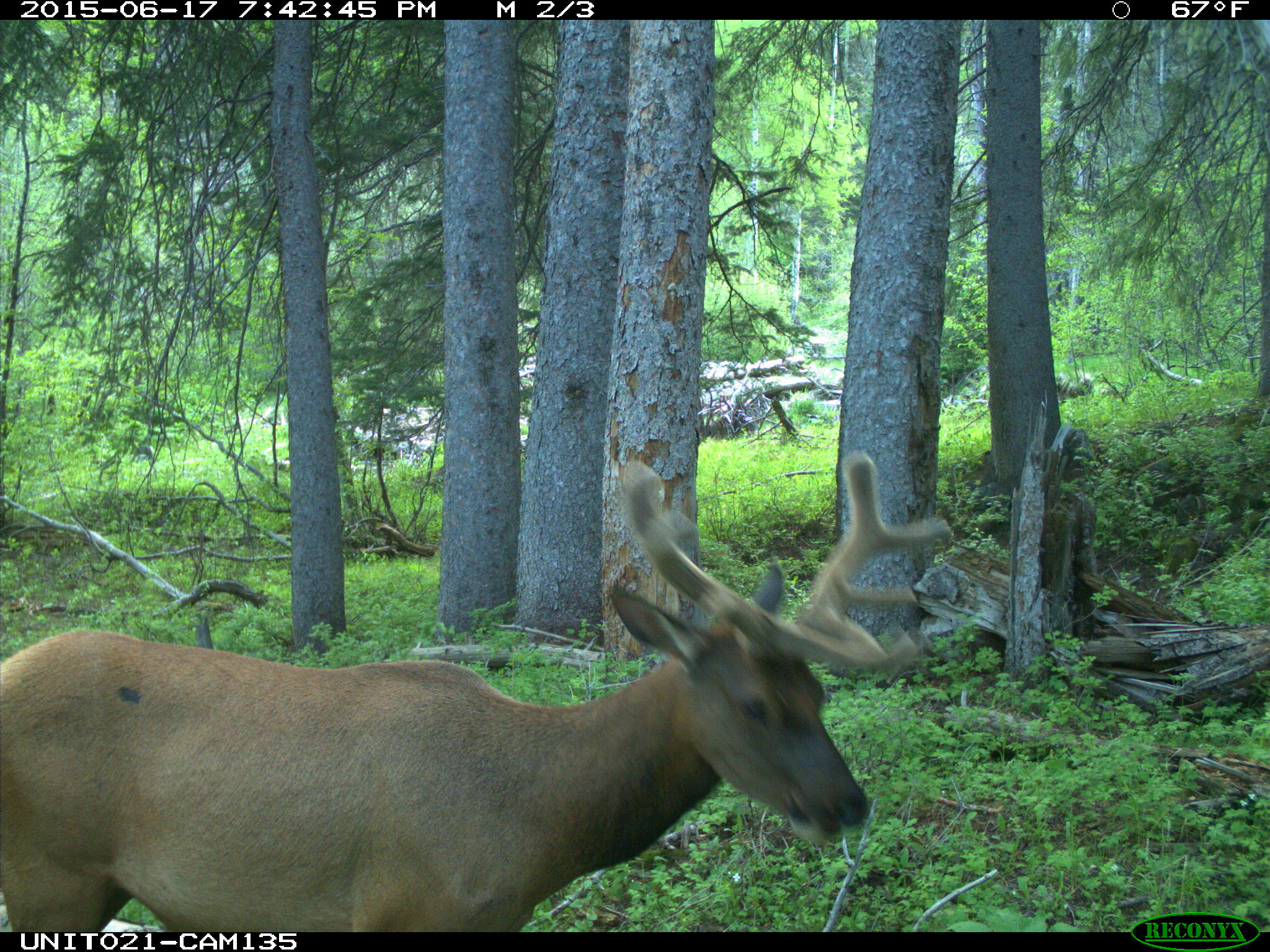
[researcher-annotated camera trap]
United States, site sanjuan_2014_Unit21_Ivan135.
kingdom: Animalia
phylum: Chordata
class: Mammalia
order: Artiodactyla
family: Cervidae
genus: Cervus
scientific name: Cervus elaphus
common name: red deer